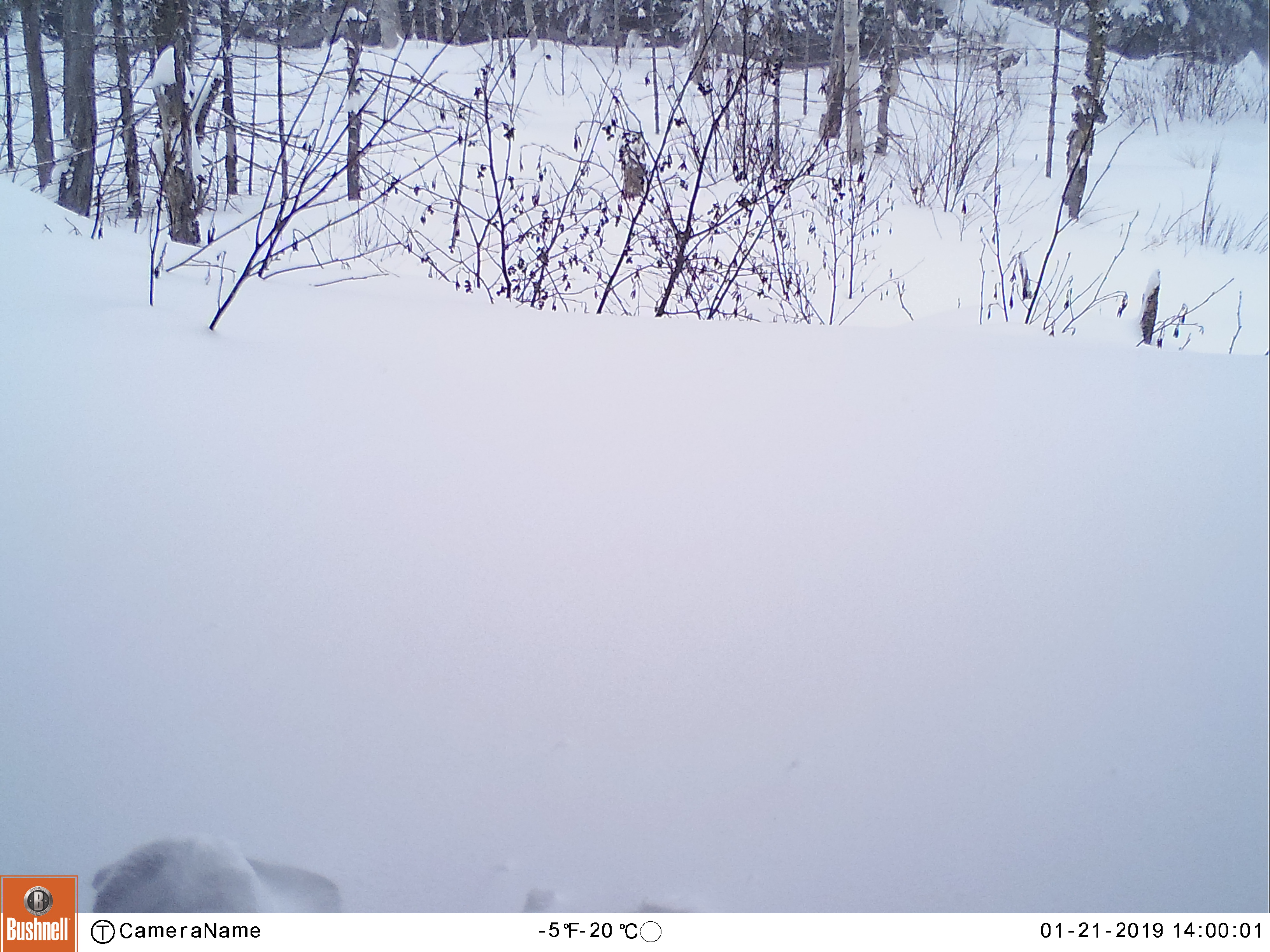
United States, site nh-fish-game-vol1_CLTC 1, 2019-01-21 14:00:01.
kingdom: Animalia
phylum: Chordata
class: Mammalia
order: Lagomorpha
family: Leporidae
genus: Lepus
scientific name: Lepus americanus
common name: snowshoe hare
Snowshoe hare (Lepus americanus).